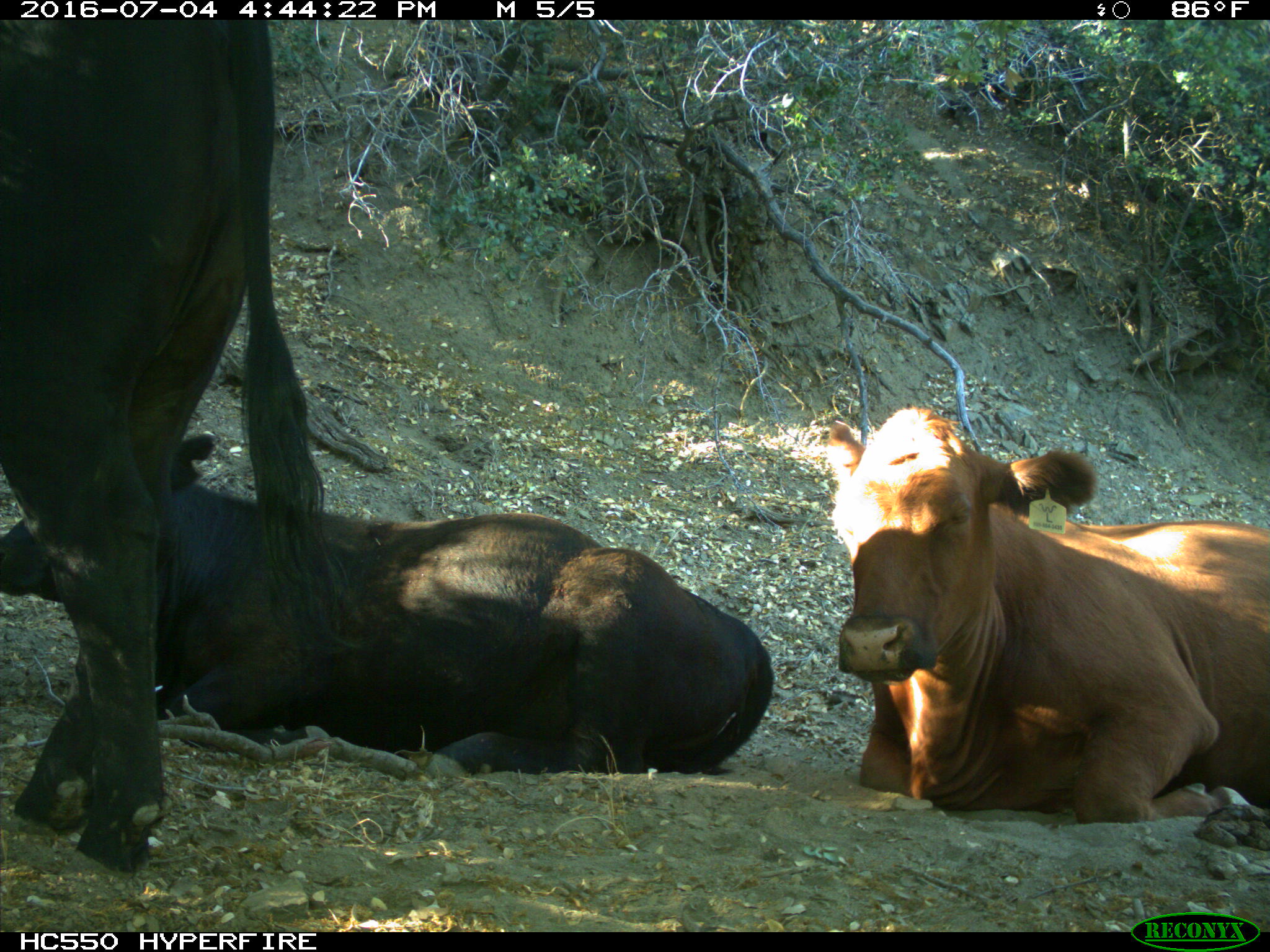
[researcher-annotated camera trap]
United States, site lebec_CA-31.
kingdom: Animalia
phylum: Chordata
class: Mammalia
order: Artiodactyla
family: Bovidae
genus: Bos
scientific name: Bos taurus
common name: domestic cow